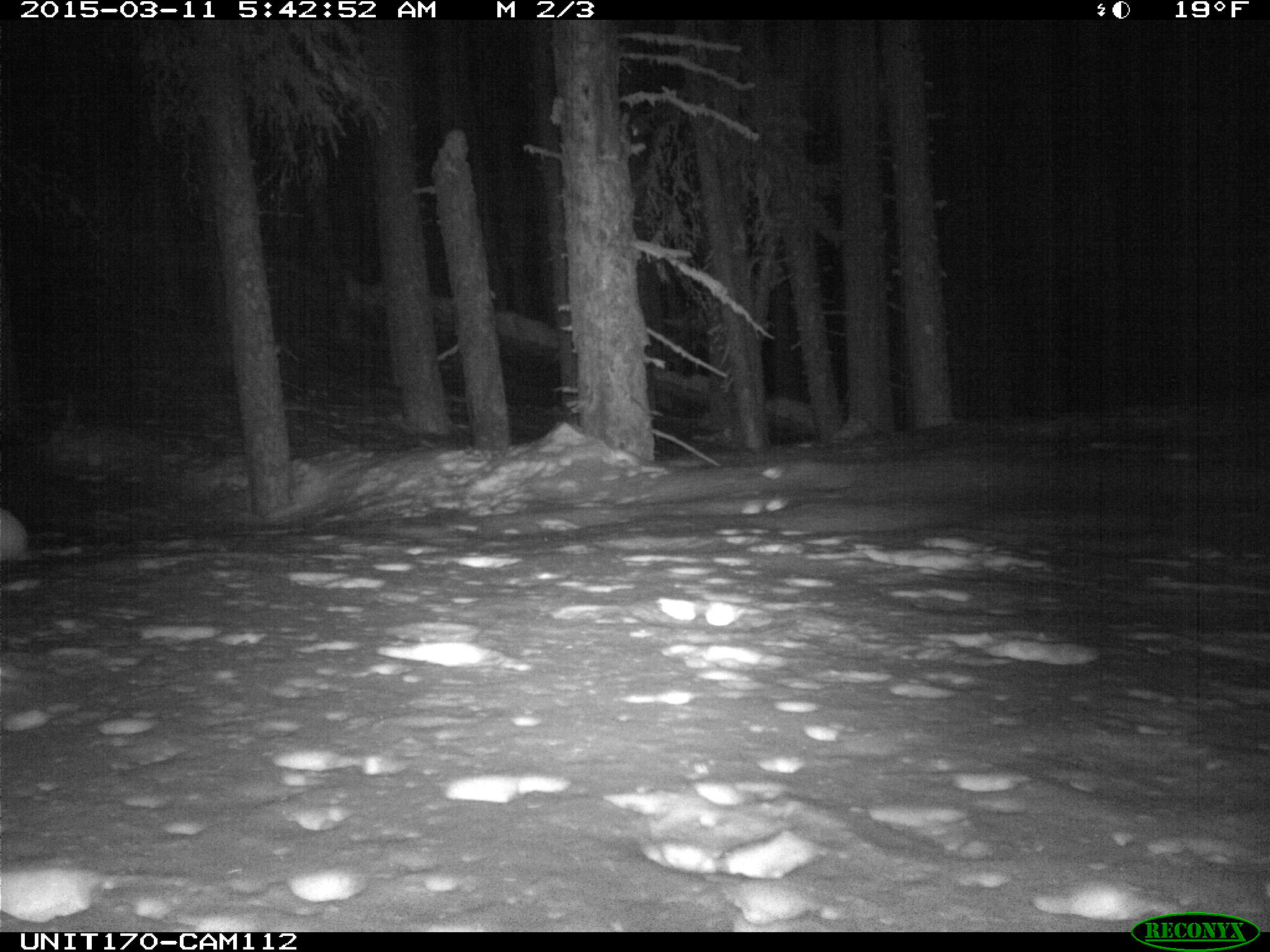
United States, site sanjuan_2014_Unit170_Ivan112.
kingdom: Animalia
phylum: Chordata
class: Mammalia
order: Lagomorpha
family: Leporidae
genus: Lepus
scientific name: Lepus americanus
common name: snowshoe hare